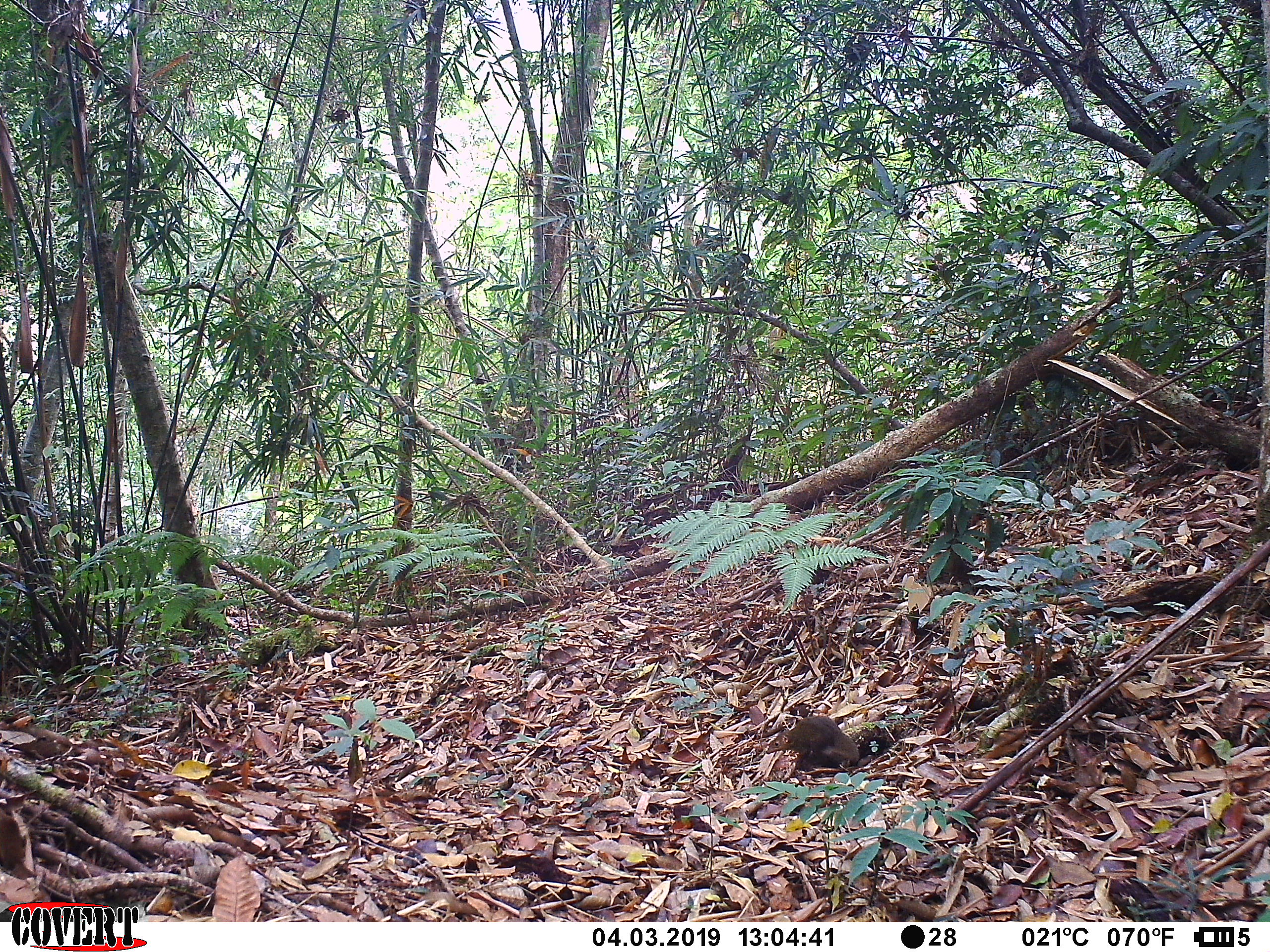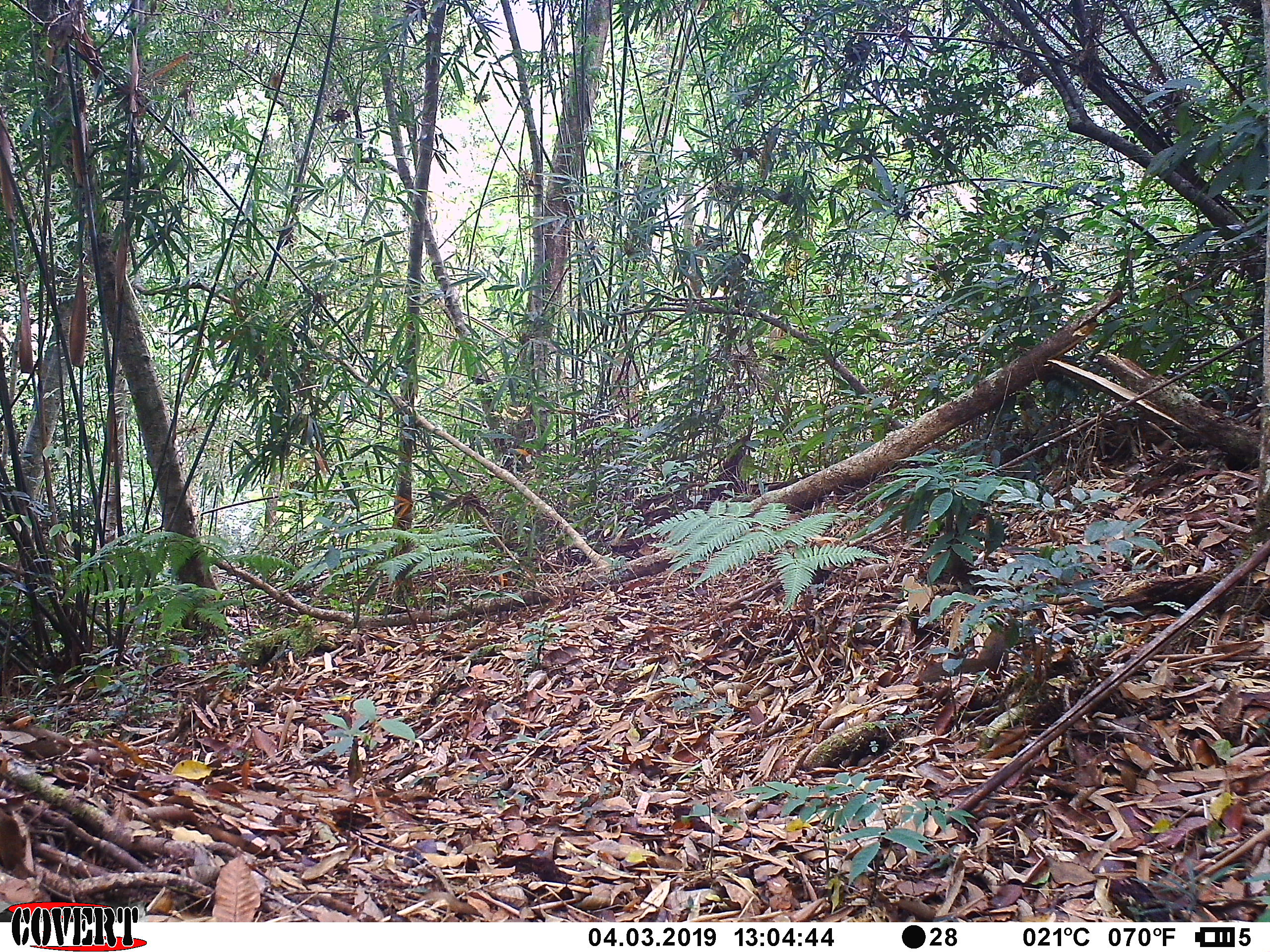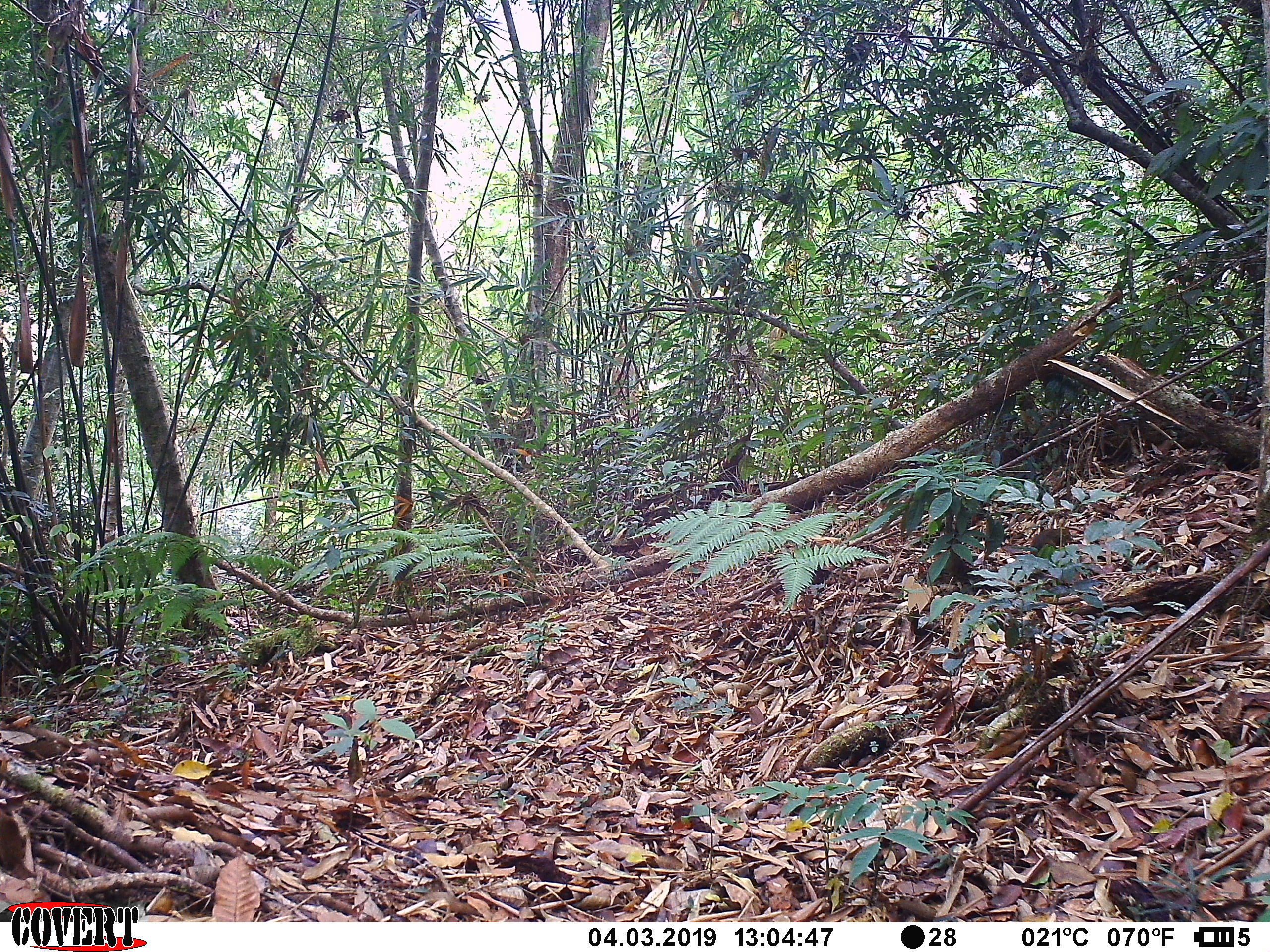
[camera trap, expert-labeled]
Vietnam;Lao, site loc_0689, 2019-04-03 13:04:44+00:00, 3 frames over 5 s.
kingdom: Animalia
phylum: Chordata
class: Mammalia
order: Scandentia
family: Tupaiidae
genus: Tupaia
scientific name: Tupaia belangeri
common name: northern treeshrew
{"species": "northern treeshrew (Tupaia belangeri)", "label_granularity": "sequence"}